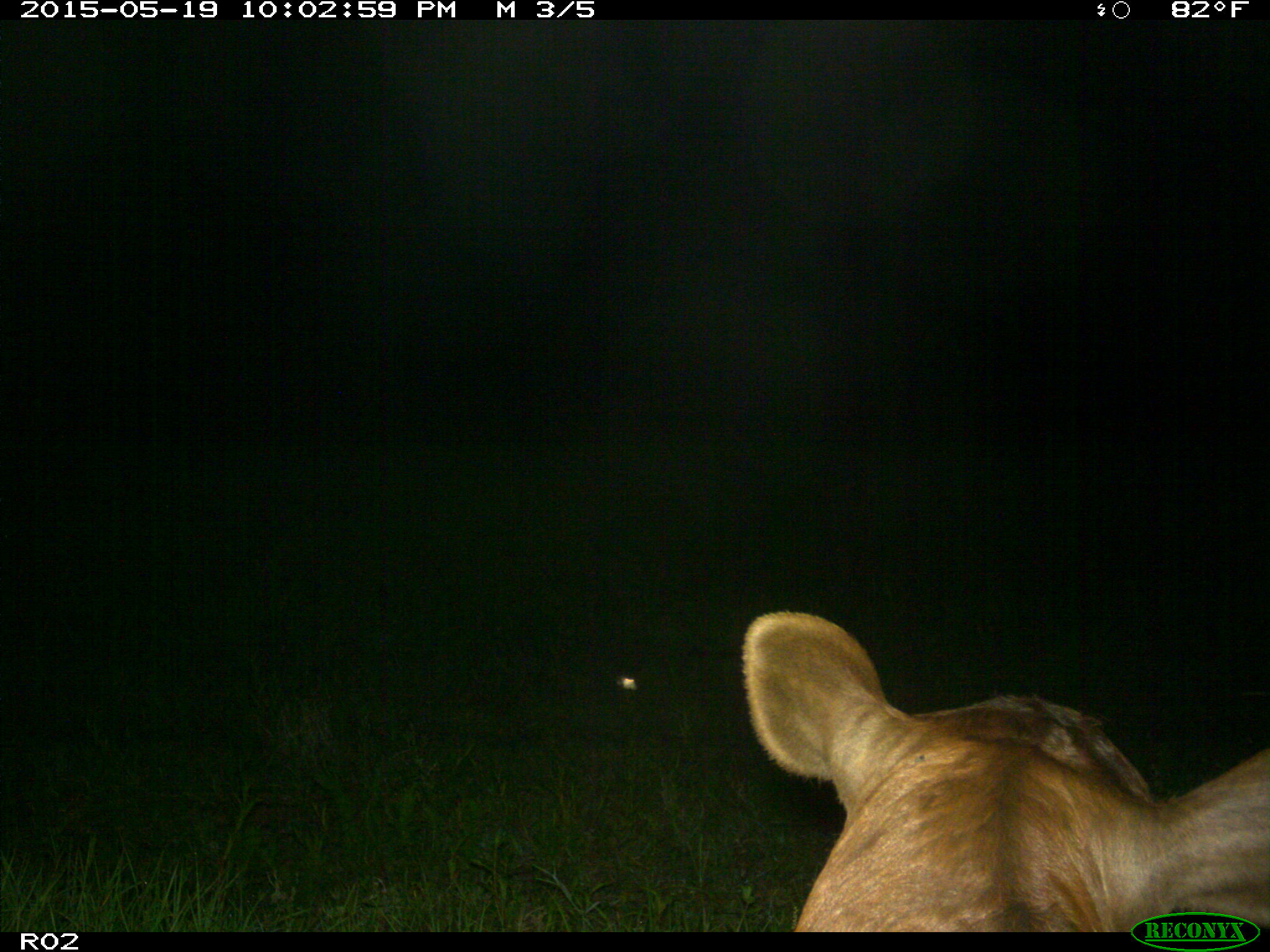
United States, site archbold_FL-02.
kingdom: Animalia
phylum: Chordata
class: Mammalia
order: Artiodactyla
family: Bovidae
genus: Bos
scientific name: Bos taurus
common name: domestic cow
Bos taurus (domestic cow).